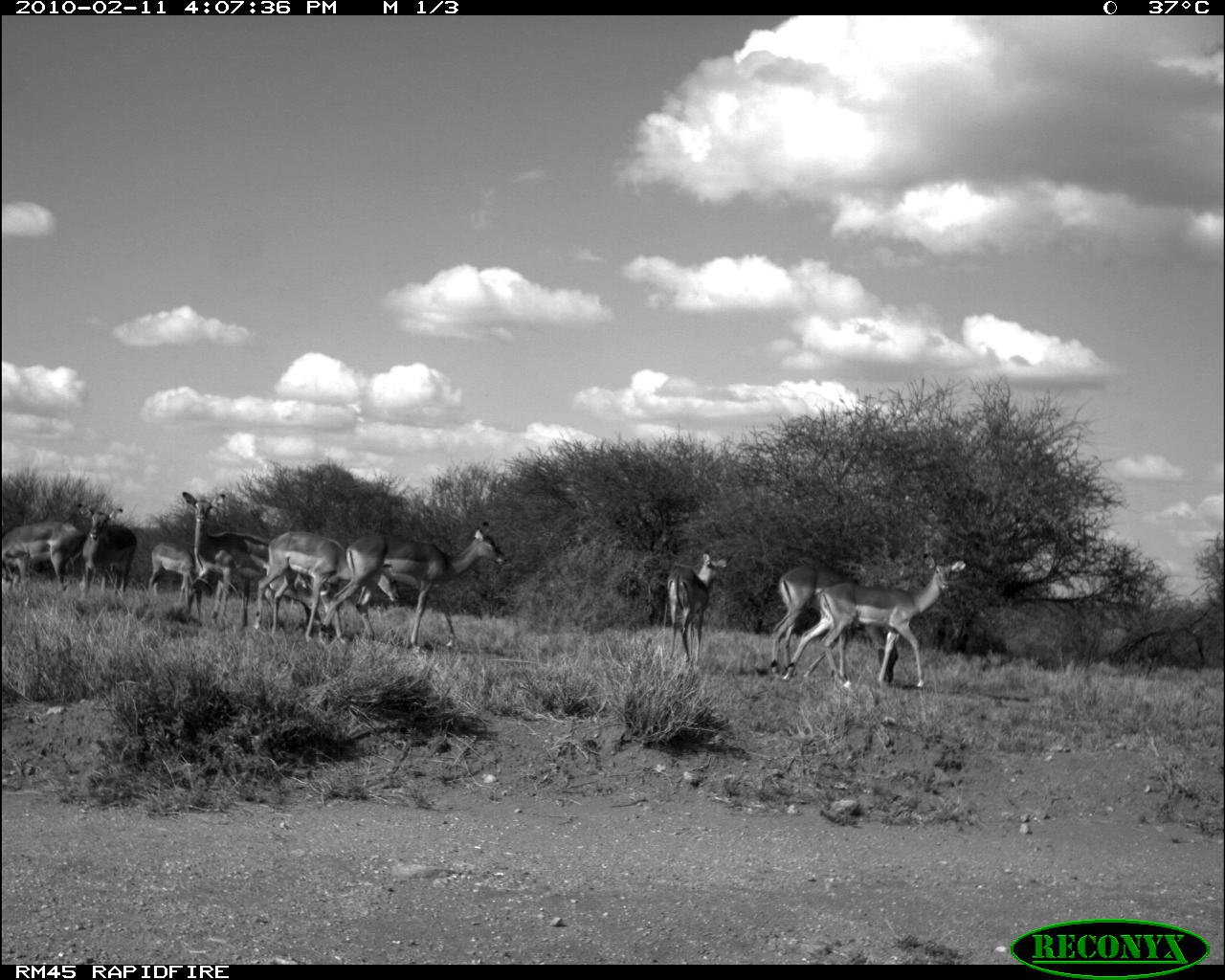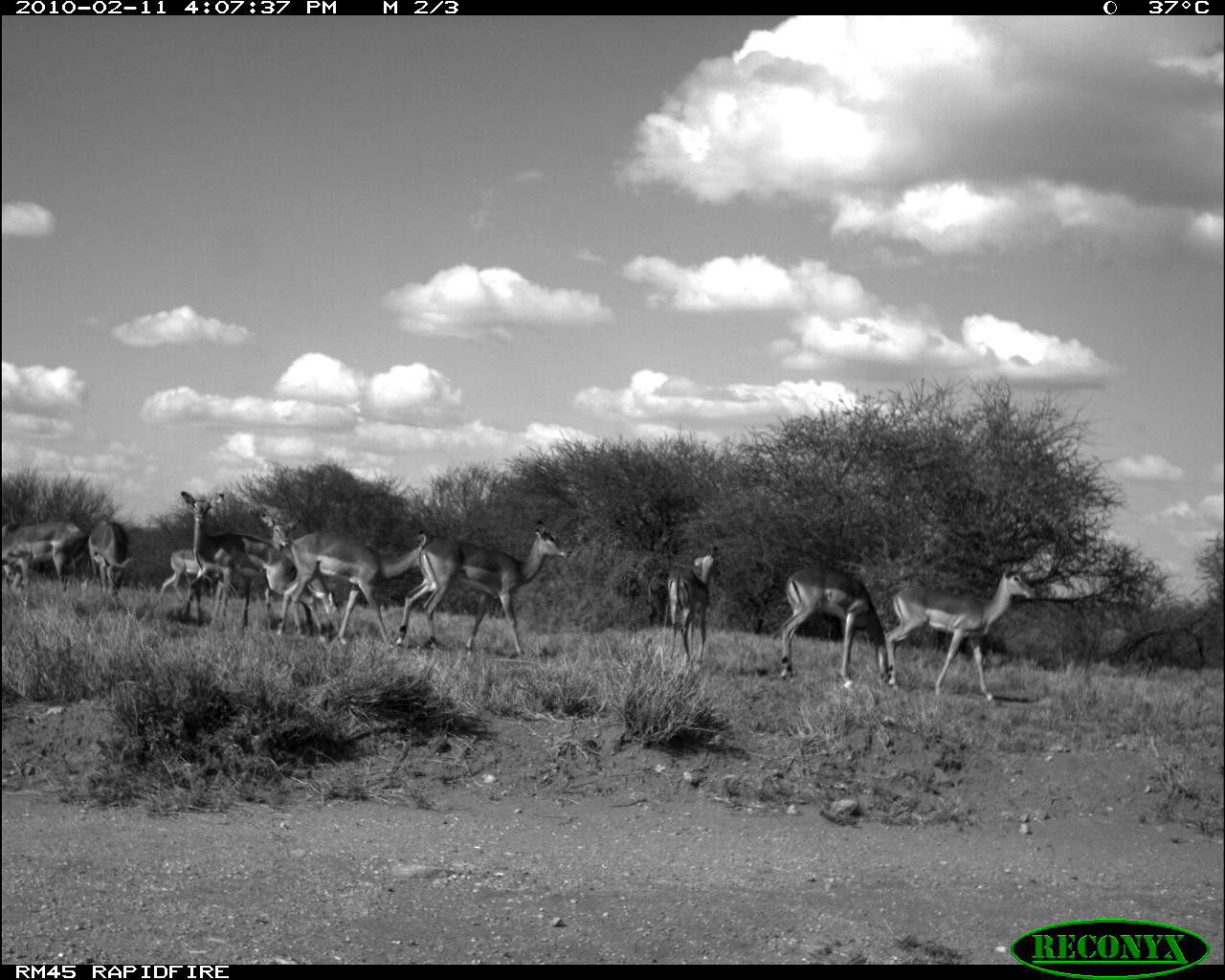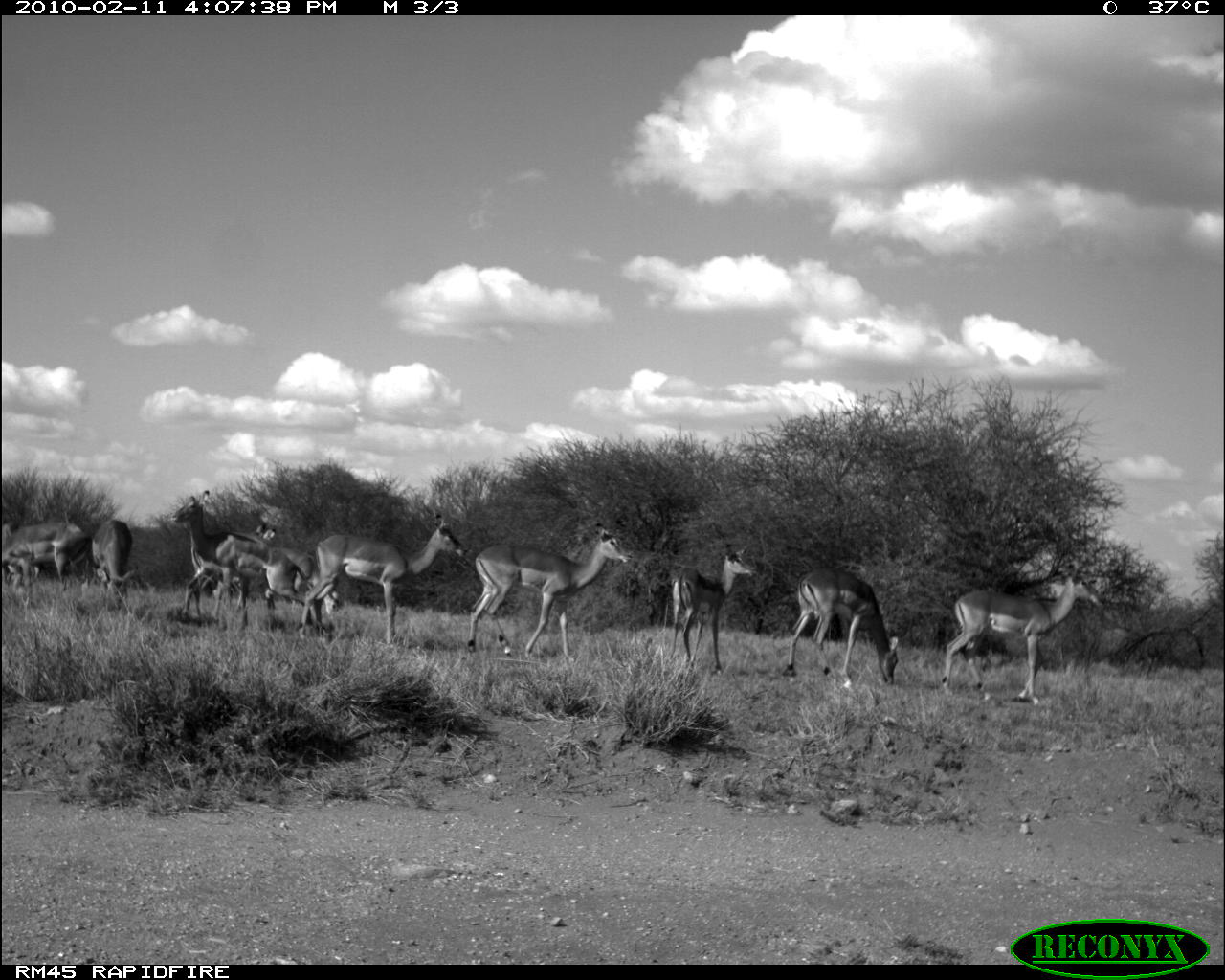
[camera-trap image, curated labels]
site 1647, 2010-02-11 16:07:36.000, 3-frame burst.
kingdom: Animalia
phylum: Chordata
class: Mammalia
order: Artiodactyla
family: Bovidae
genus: Aepyceros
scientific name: Aepyceros melampus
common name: impala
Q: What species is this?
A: Aepyceros melampus (impala).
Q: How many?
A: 11.